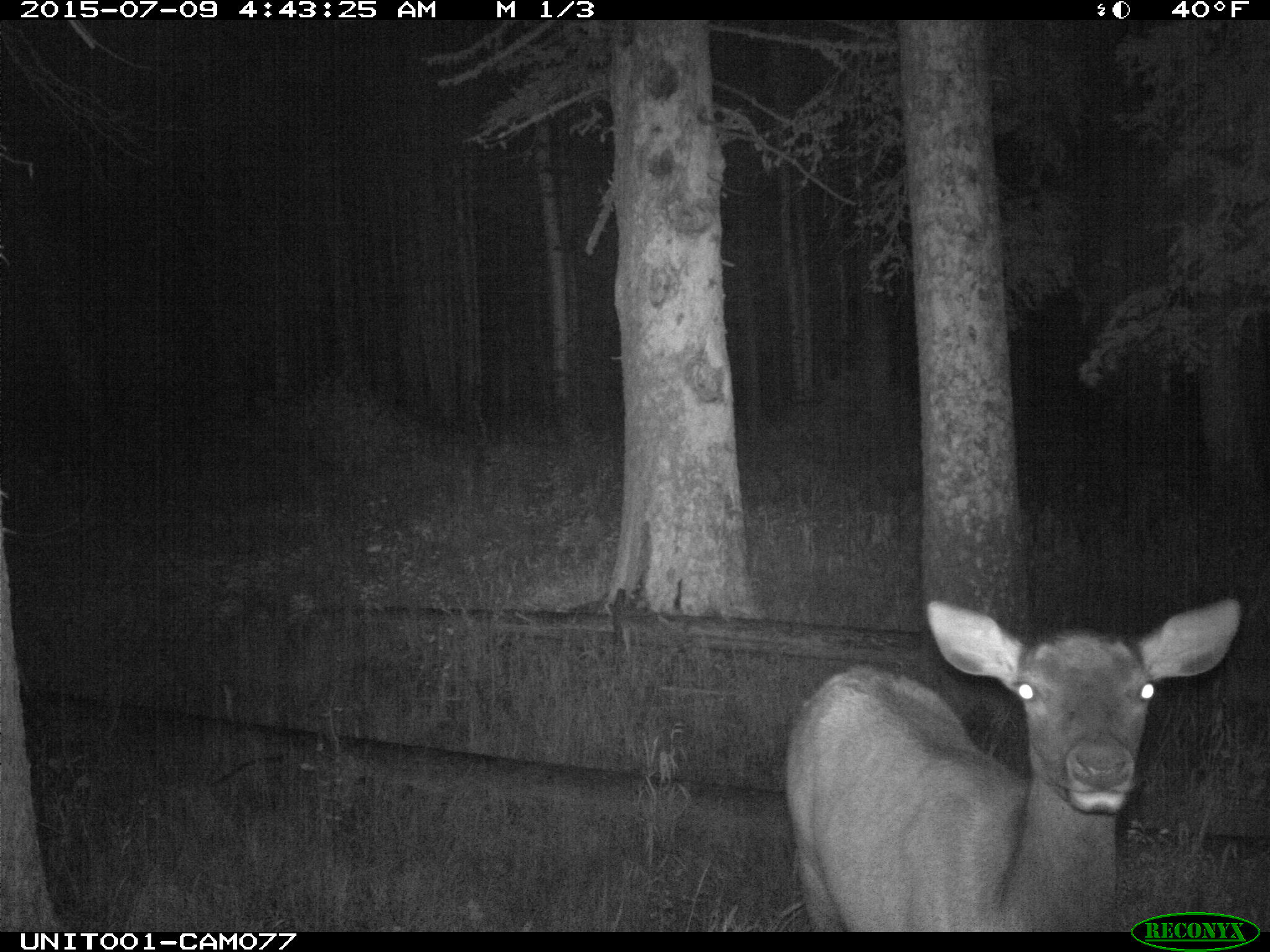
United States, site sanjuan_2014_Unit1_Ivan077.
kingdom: Animalia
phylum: Chordata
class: Mammalia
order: Artiodactyla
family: Cervidae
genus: Cervus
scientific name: Cervus elaphus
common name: red deer